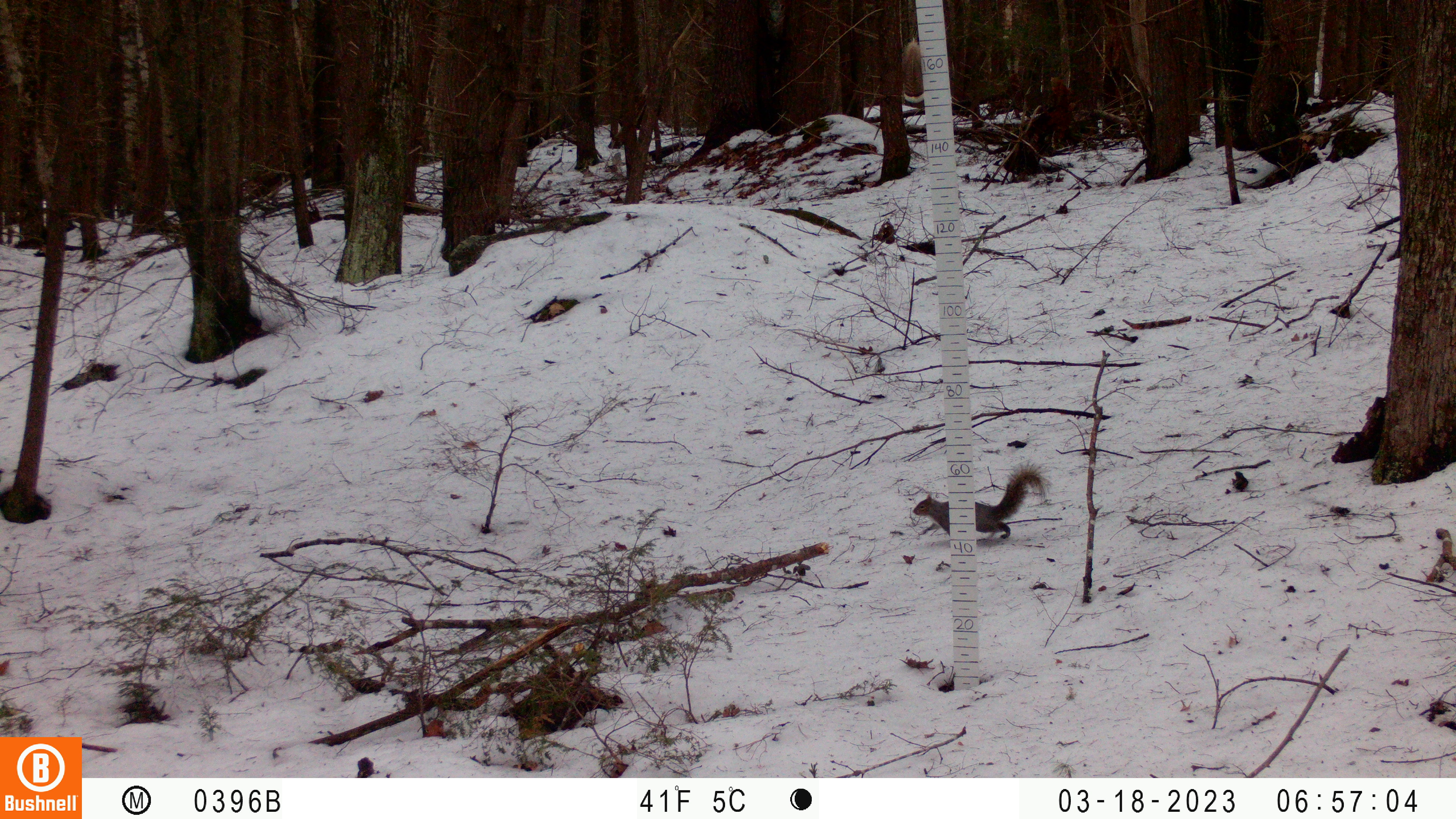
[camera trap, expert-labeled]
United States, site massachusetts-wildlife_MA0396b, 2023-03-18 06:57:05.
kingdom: Animalia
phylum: Chordata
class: Mammalia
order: Rodentia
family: Sciuridae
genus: Tamiasciurus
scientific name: Tamiasciurus hudsonicus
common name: red squirrel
Red squirrel (Tamiasciurus hudsonicus).